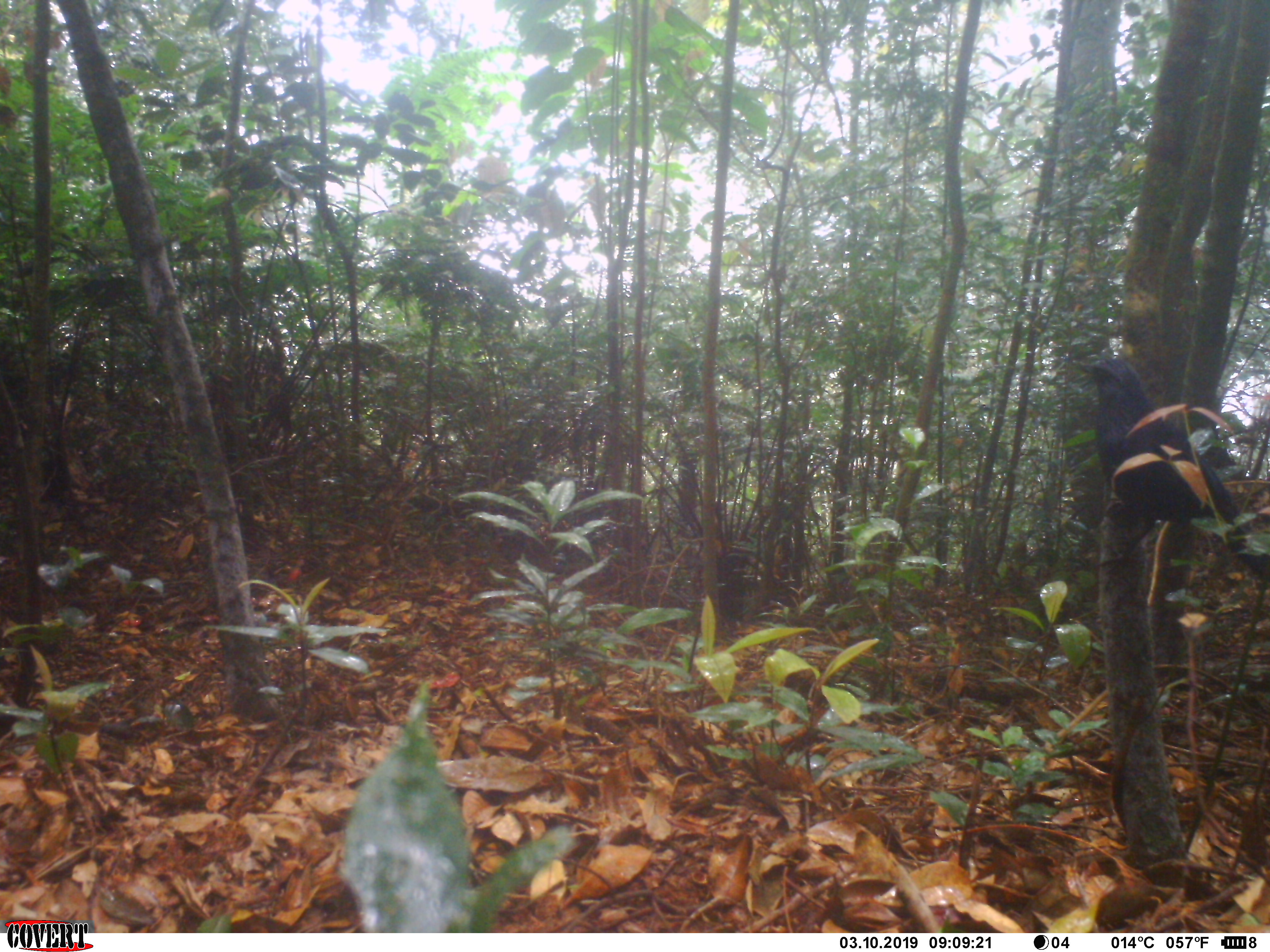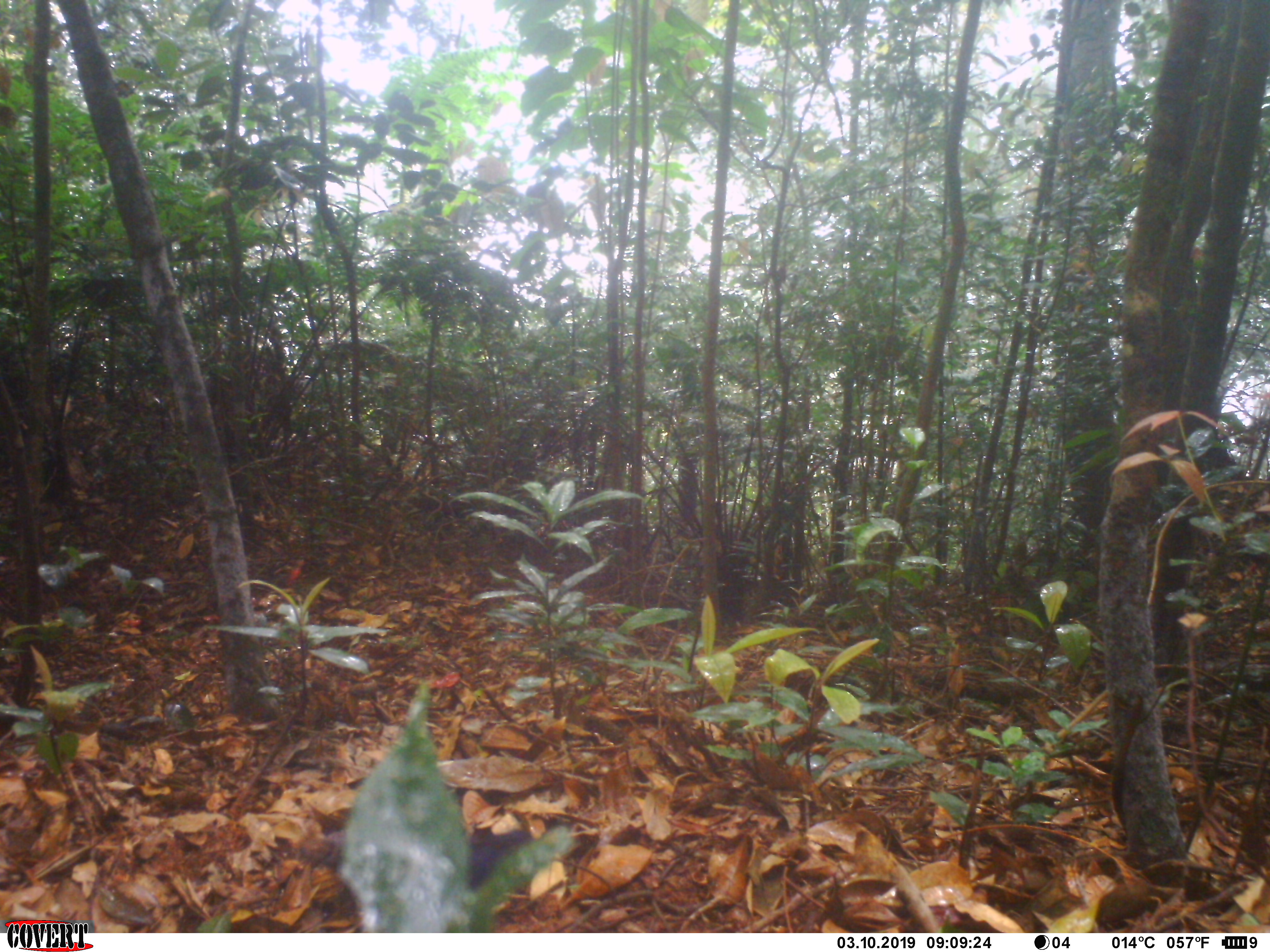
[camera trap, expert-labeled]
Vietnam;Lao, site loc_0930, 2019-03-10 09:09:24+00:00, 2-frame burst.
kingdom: Animalia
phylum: Chordata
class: Aves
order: Passeriformes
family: Muscicapidae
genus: Myophonus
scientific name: Myophonus caeruleus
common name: blue whistling thrush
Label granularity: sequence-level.